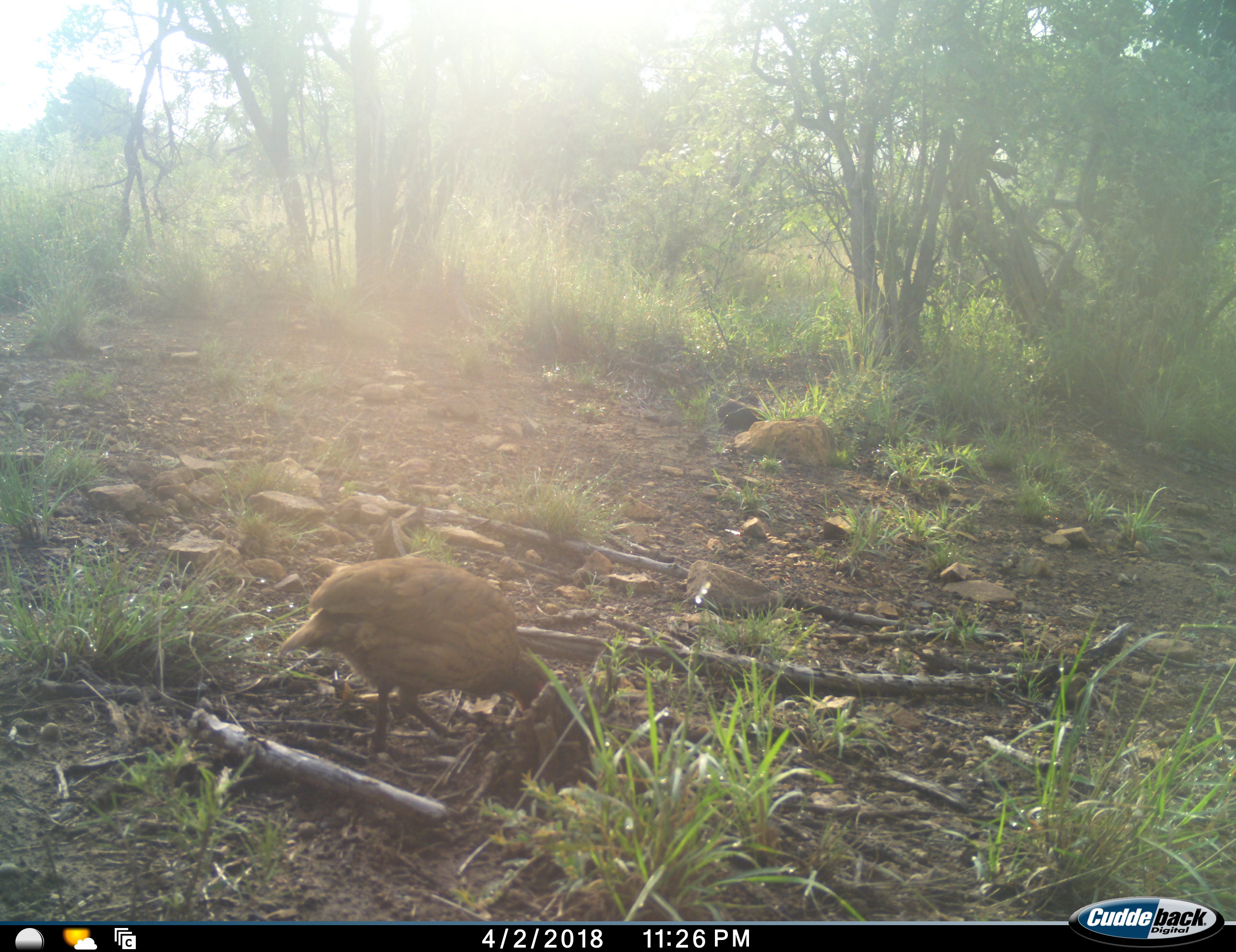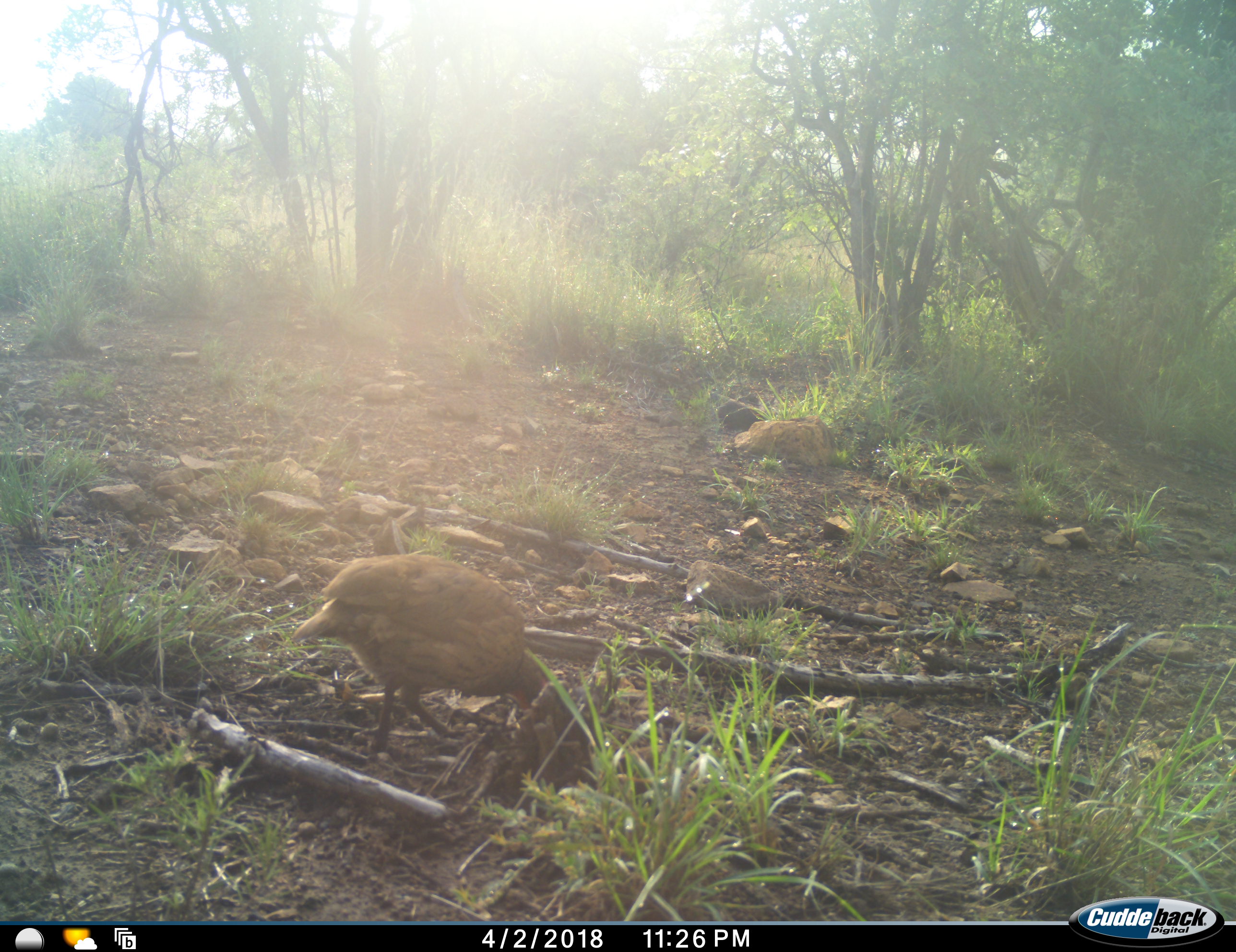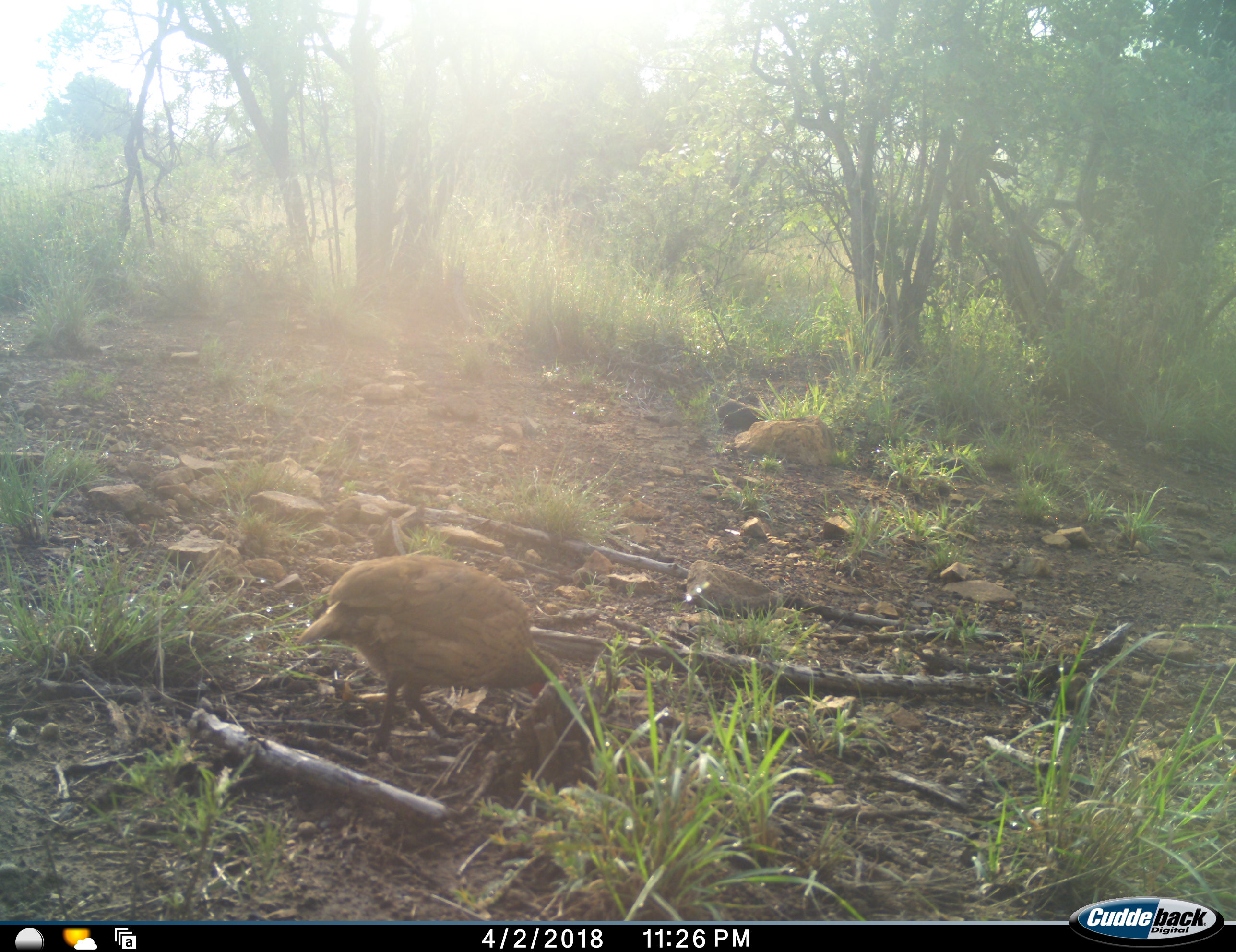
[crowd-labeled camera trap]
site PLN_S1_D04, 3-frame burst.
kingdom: Animalia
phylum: Chordata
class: Aves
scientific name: Aves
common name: bird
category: birdother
Birdother (bird) (Aves), count 1. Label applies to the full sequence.